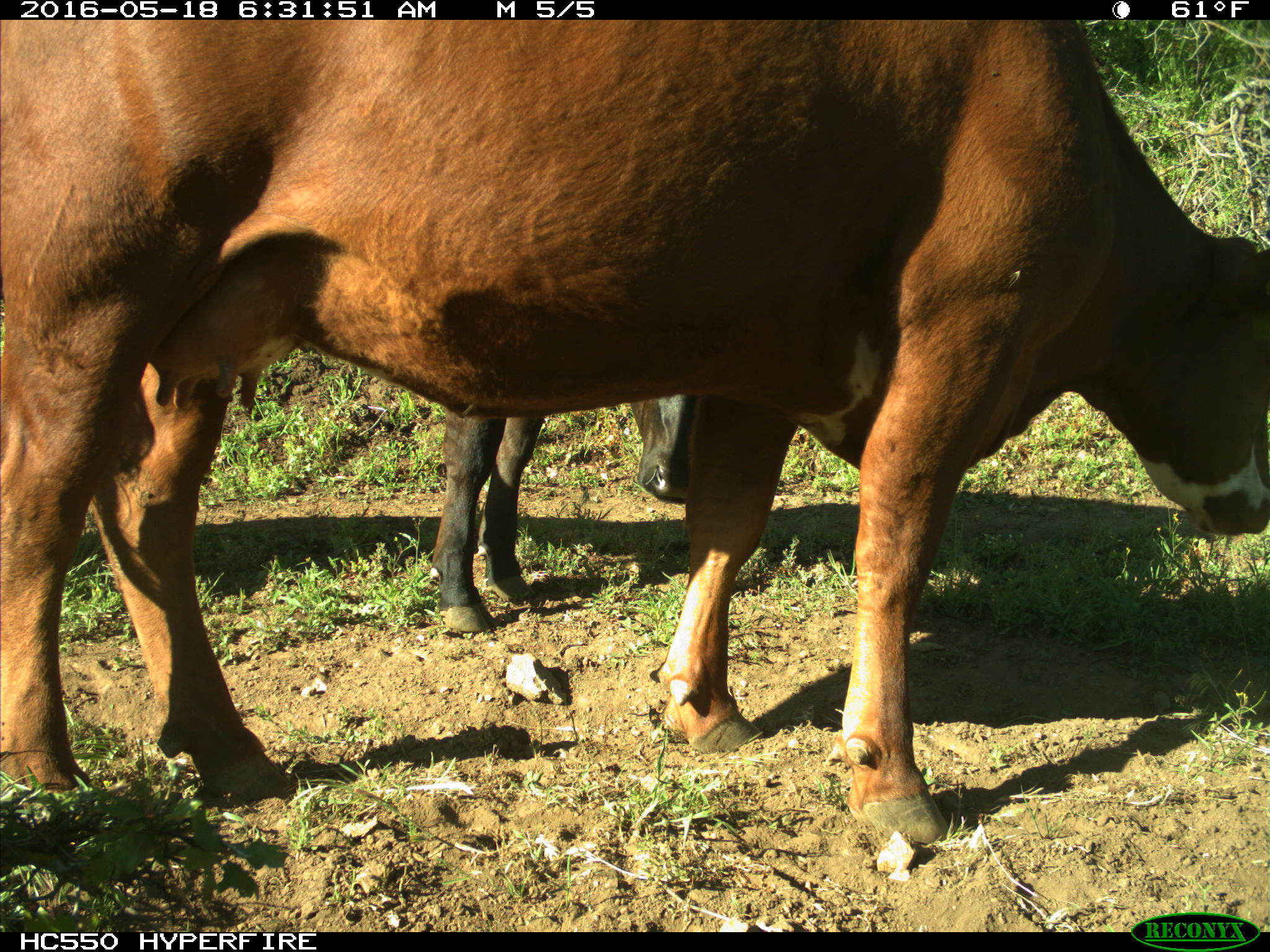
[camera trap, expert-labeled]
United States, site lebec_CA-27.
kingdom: Animalia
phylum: Chordata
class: Mammalia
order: Artiodactyla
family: Bovidae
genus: Bos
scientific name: Bos taurus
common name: domestic cow